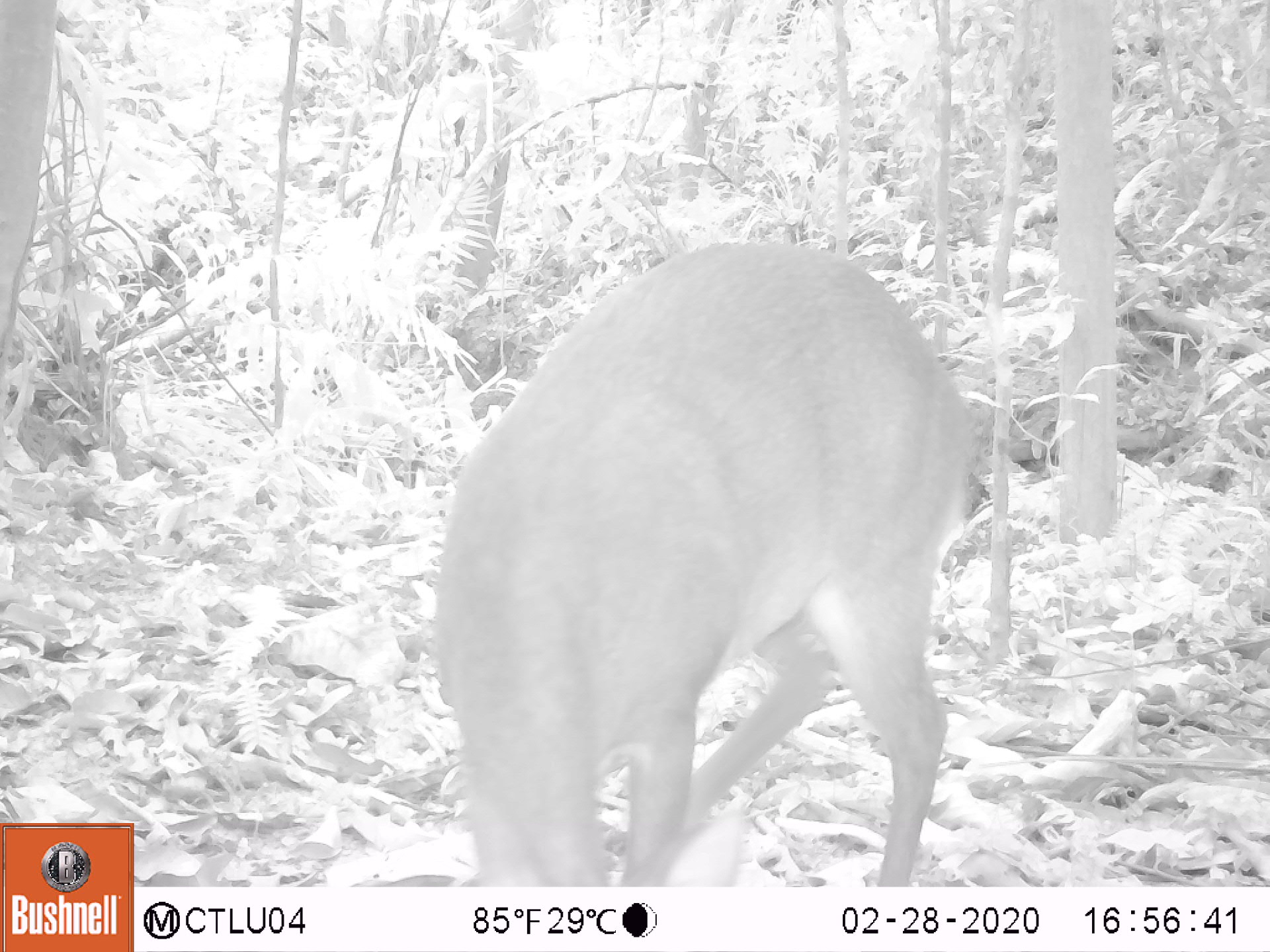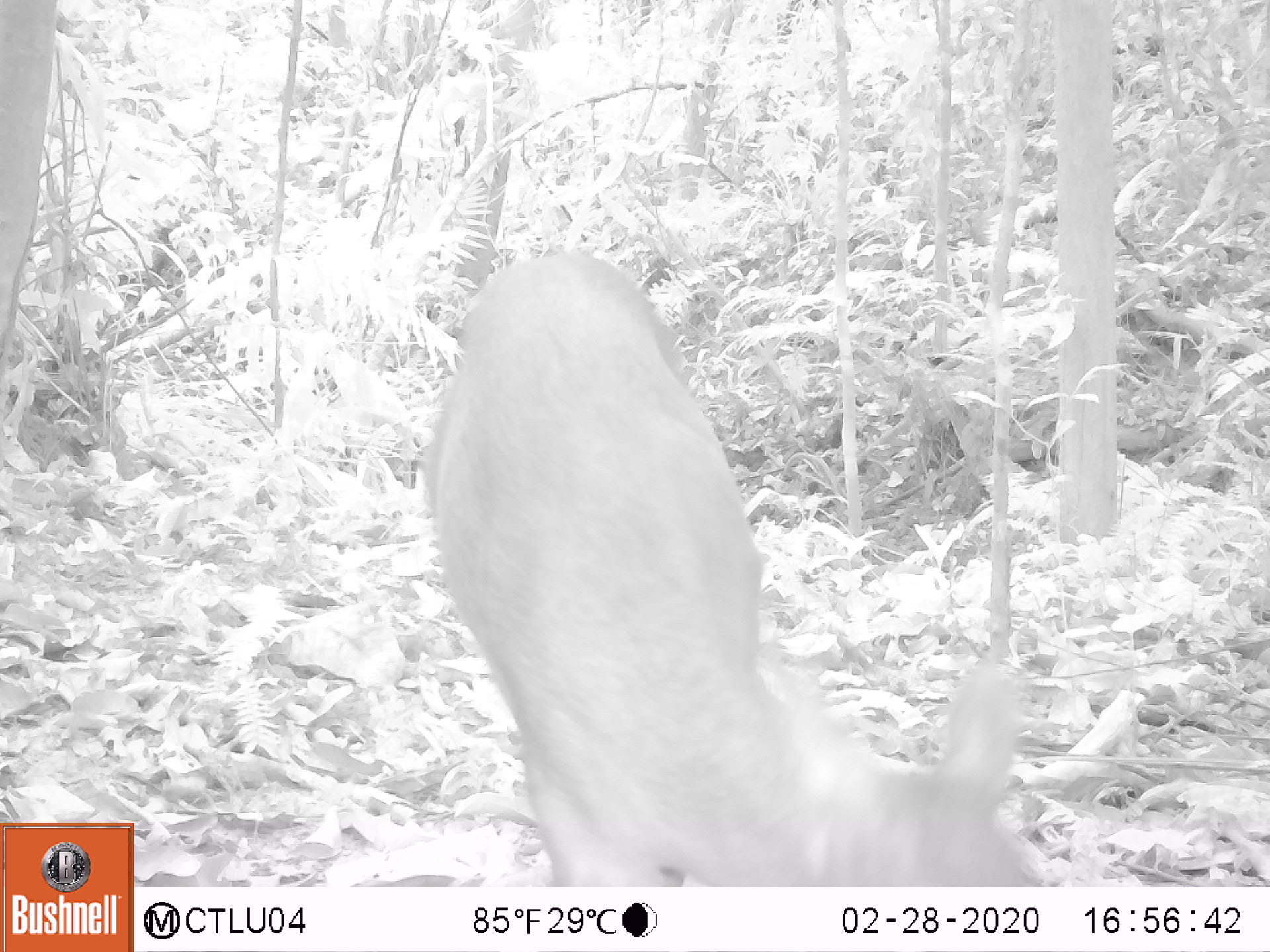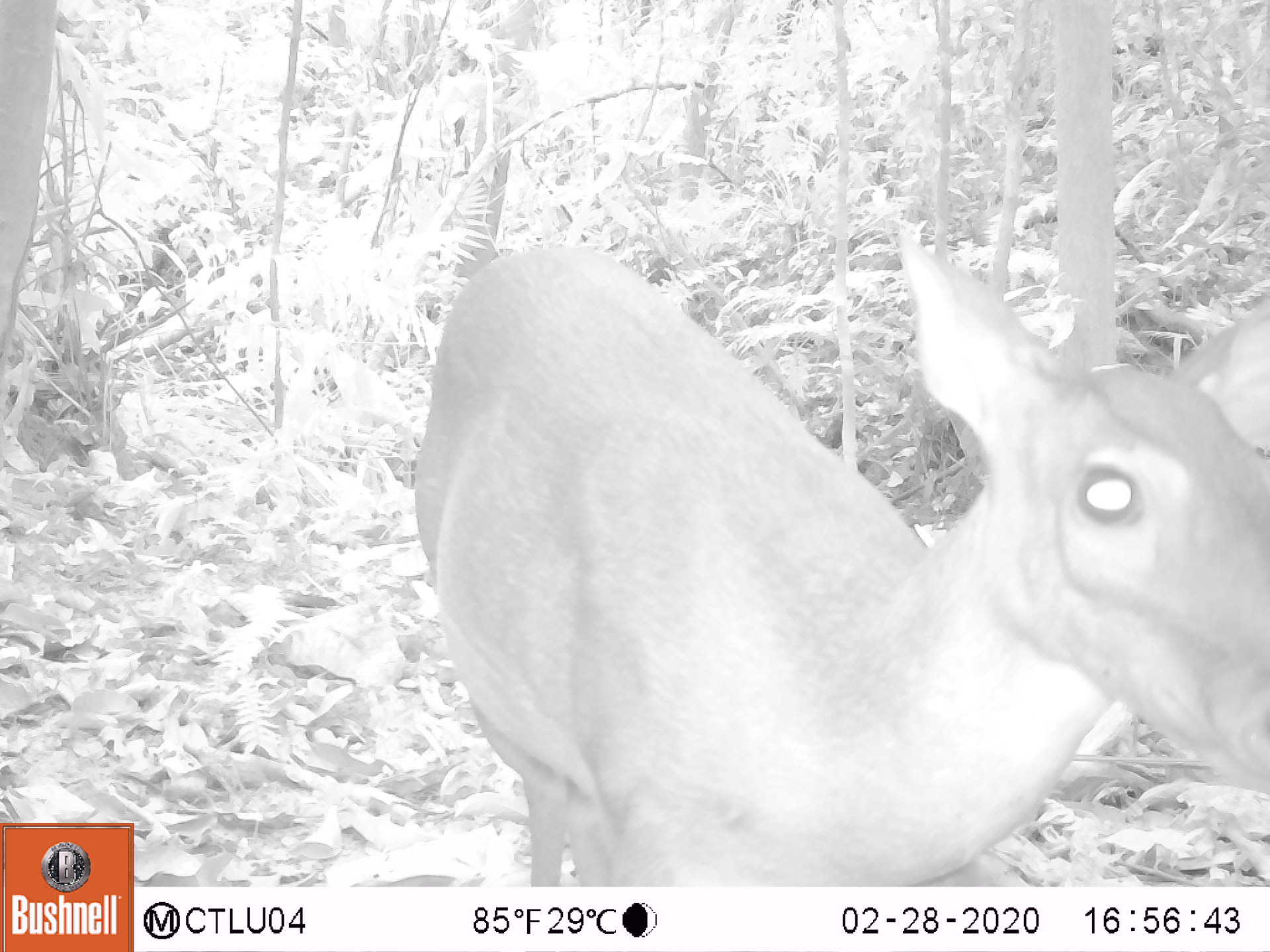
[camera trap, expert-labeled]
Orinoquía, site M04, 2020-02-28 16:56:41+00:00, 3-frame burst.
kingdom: Animalia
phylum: Chordata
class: Mammalia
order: Artiodactyla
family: Cervidae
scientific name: Cervidae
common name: deer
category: unknown cervid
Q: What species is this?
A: Unknown cervid (deer) (Cervidae).